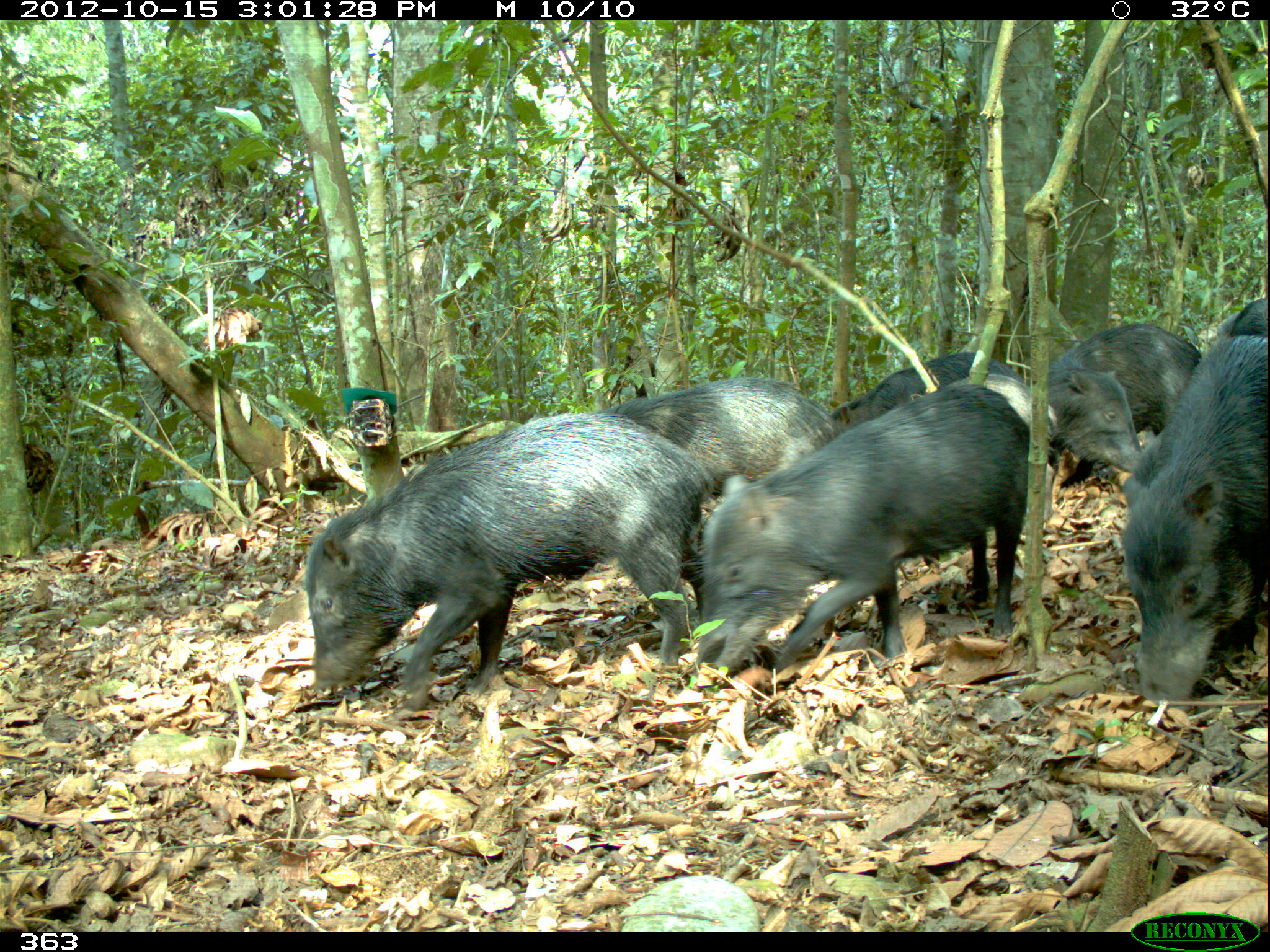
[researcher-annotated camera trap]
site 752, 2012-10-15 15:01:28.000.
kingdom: Animalia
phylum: Chordata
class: Mammalia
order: Artiodactyla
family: Tayassuidae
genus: Tayassu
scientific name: Tayassu pecari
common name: white-lipped peccary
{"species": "Tayassu pecari (white-lipped peccary)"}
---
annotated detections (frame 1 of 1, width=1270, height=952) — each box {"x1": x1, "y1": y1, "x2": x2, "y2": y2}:
tayassu pecari: {"x1": 303, "y1": 413, "x2": 710, "y2": 707}; {"x1": 695, "y1": 384, "x2": 1028, "y2": 674}; {"x1": 1123, "y1": 335, "x2": 1267, "y2": 701}; {"x1": 603, "y1": 375, "x2": 828, "y2": 485}; {"x1": 1049, "y1": 323, "x2": 1200, "y2": 474}; {"x1": 828, "y1": 349, "x2": 1029, "y2": 439}; {"x1": 948, "y1": 372, "x2": 1058, "y2": 430}; {"x1": 1217, "y1": 297, "x2": 1267, "y2": 337}